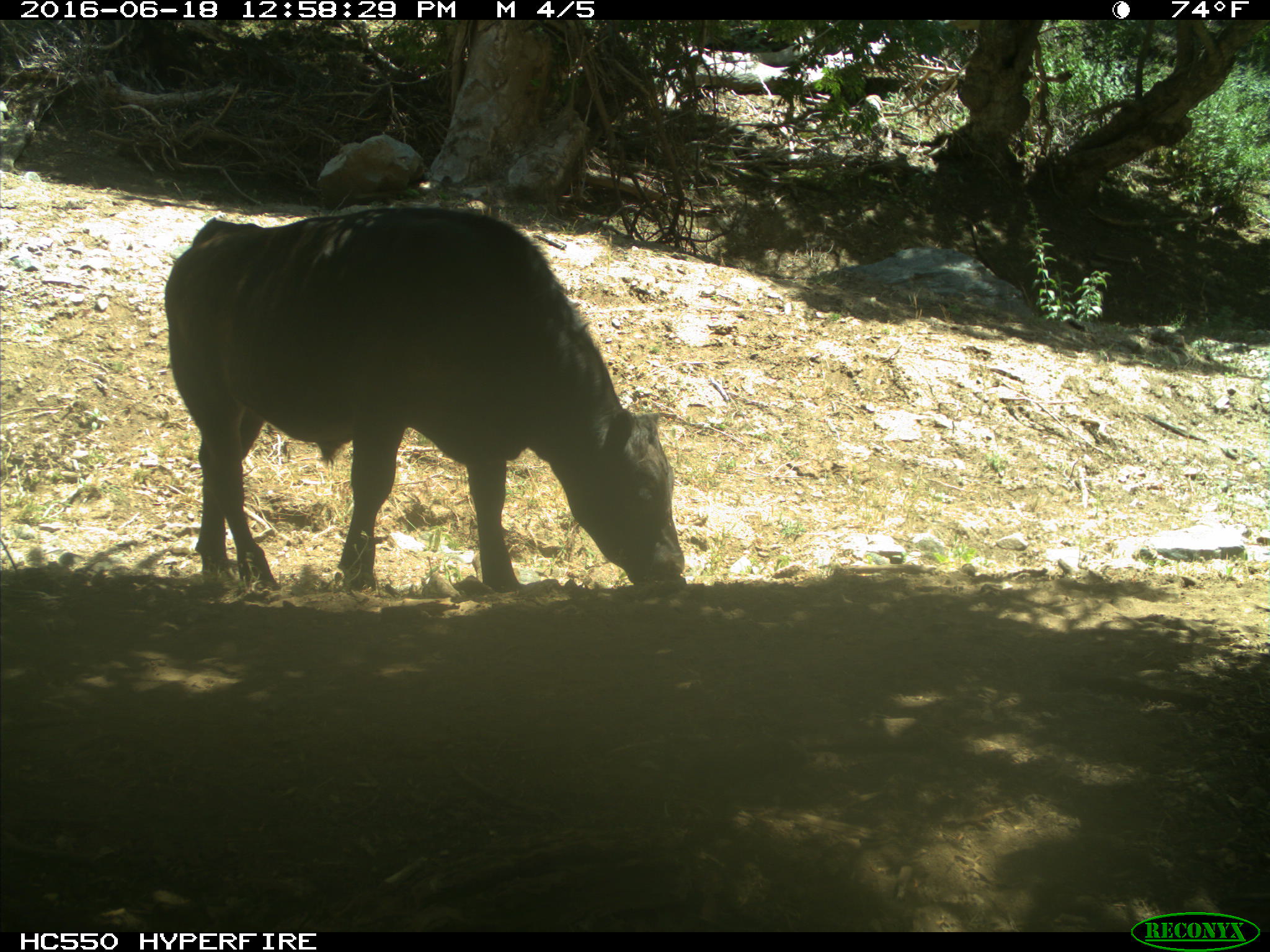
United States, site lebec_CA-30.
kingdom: Animalia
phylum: Chordata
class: Mammalia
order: Artiodactyla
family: Bovidae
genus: Bos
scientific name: Bos taurus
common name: domestic cow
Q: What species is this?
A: Bos taurus (domestic cow).